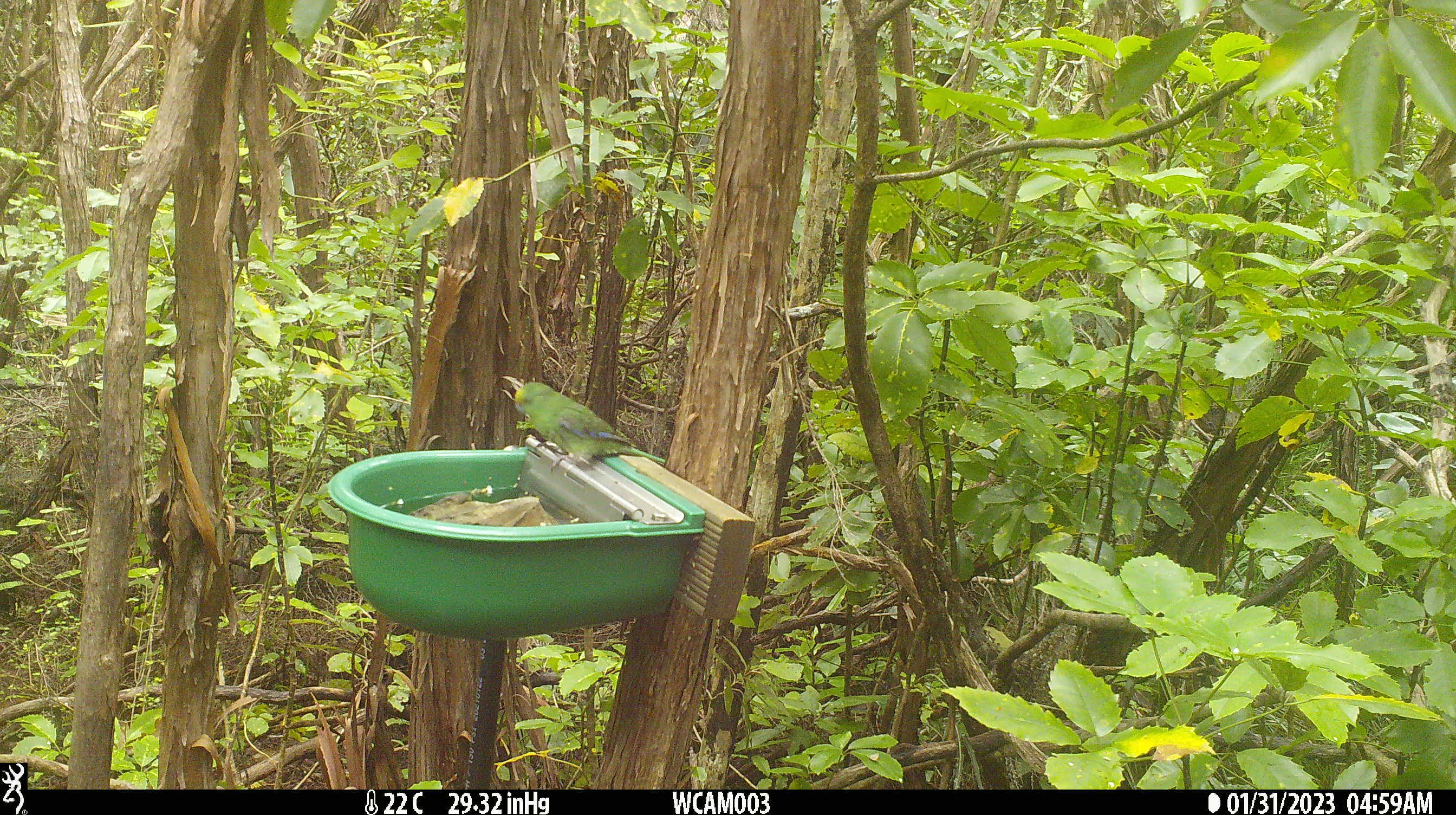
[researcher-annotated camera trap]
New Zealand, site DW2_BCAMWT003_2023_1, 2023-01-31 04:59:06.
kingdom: Animalia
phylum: Chordata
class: Aves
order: Psittaciformes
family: Psittaculidae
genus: Cyanoramphus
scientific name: Cyanoramphus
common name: parakeet